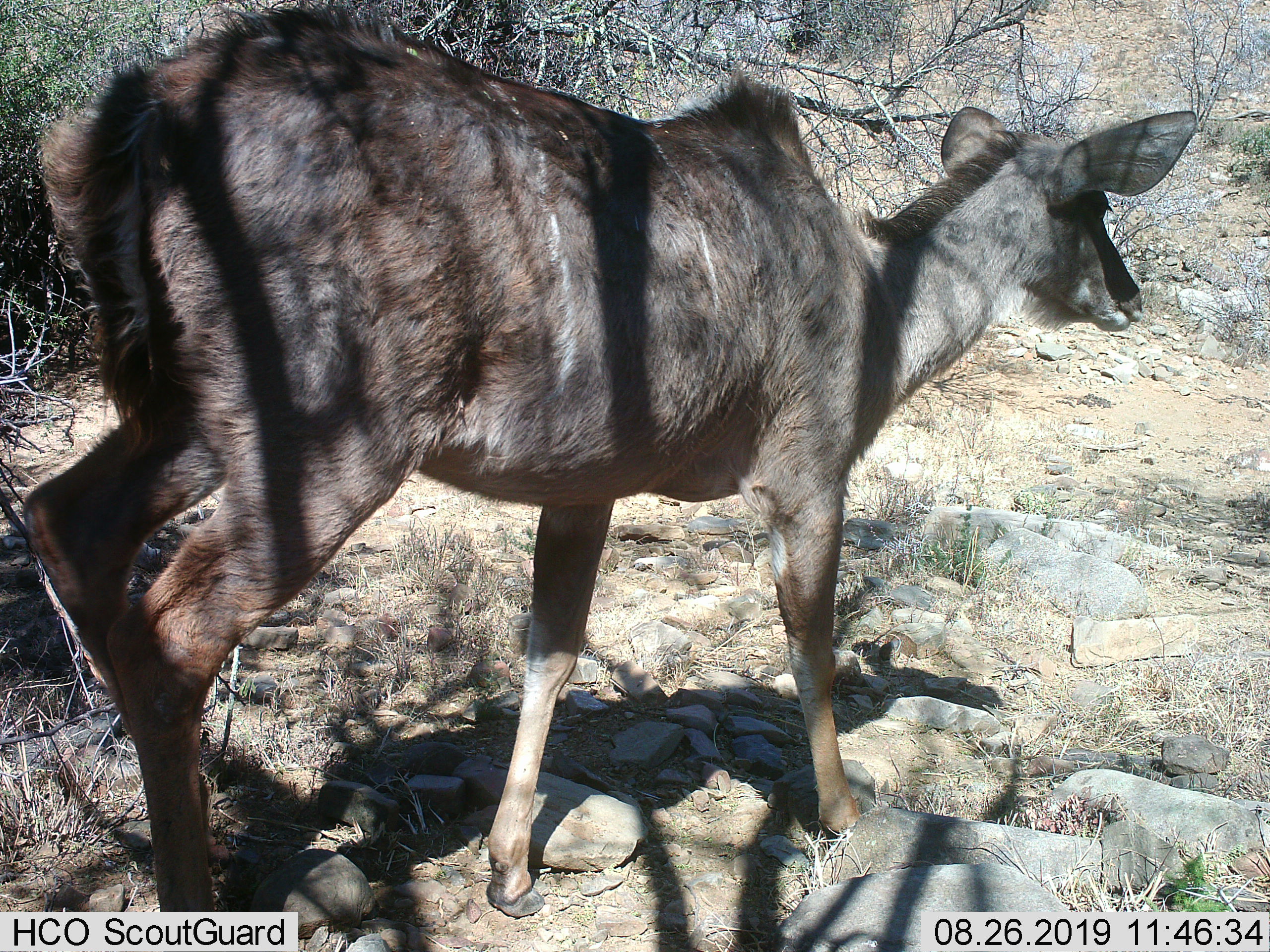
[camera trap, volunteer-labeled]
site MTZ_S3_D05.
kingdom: Animalia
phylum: Chordata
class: Mammalia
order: Artiodactyla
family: Bovidae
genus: Tragelaphus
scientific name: Tragelaphus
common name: kudu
Kudu (Tragelaphus), count 1. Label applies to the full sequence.